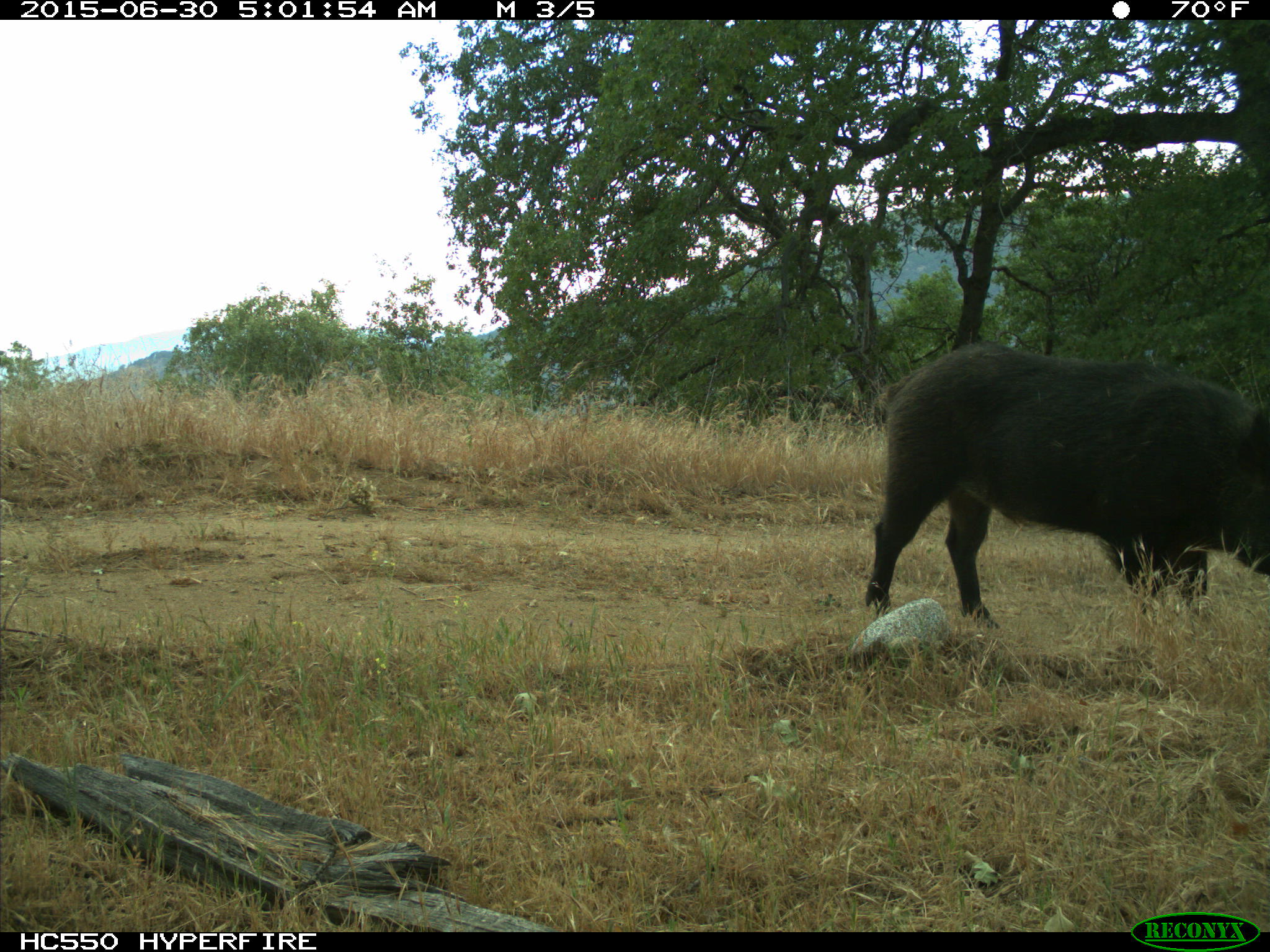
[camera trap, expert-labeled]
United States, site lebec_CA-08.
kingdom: Animalia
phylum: Chordata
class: Mammalia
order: Artiodactyla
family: Suidae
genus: Sus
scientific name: Sus scrofa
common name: wild boar